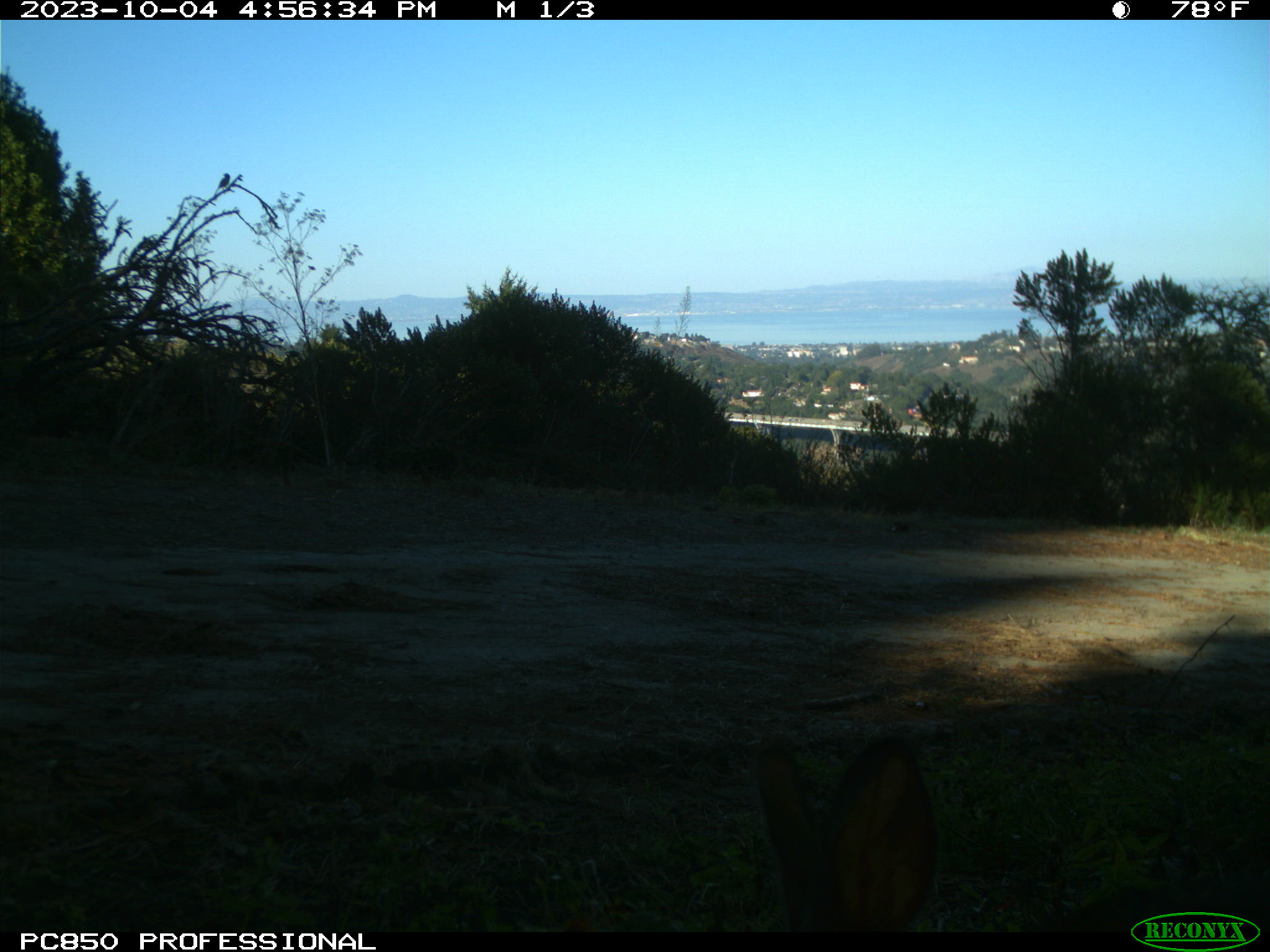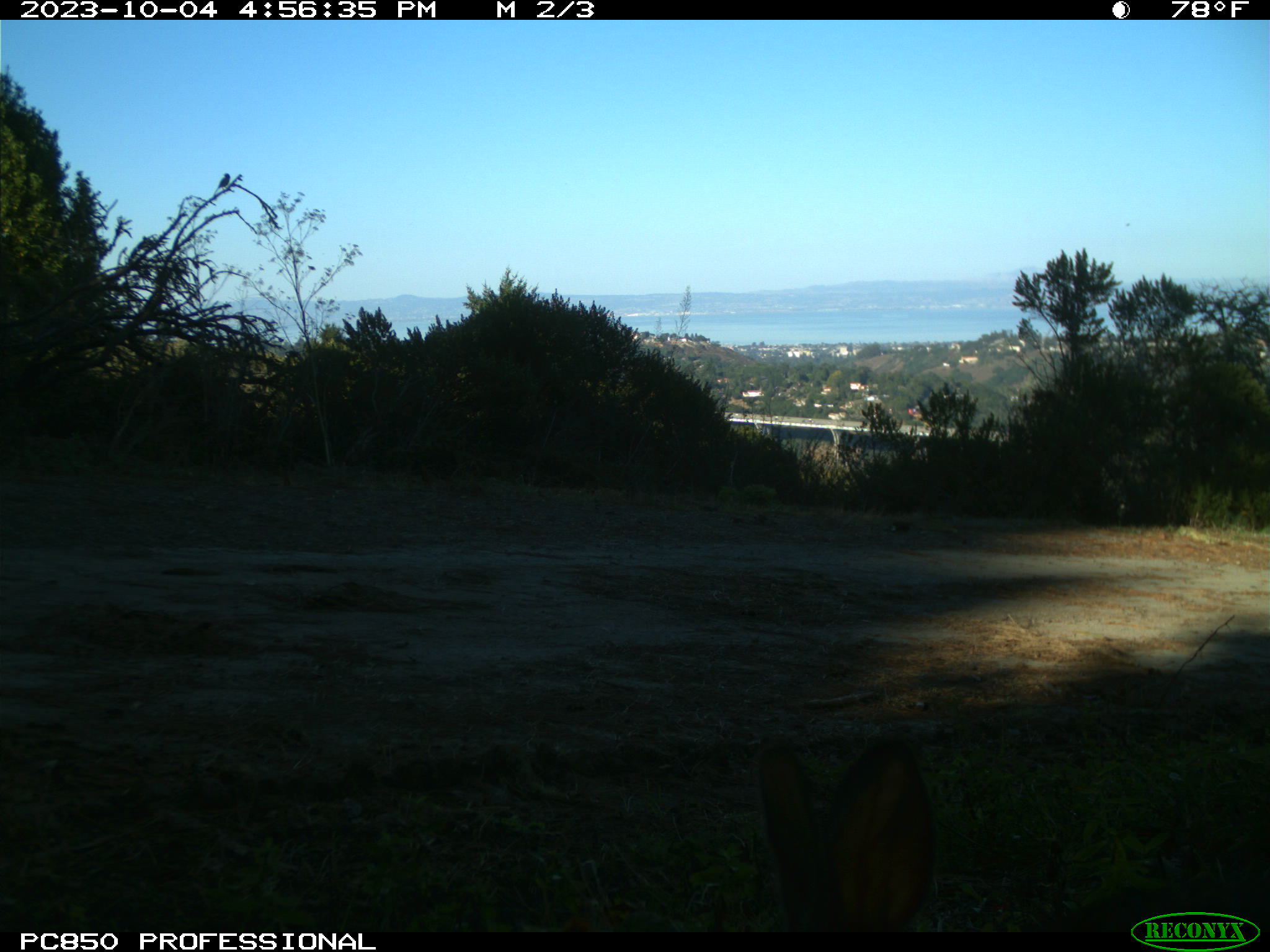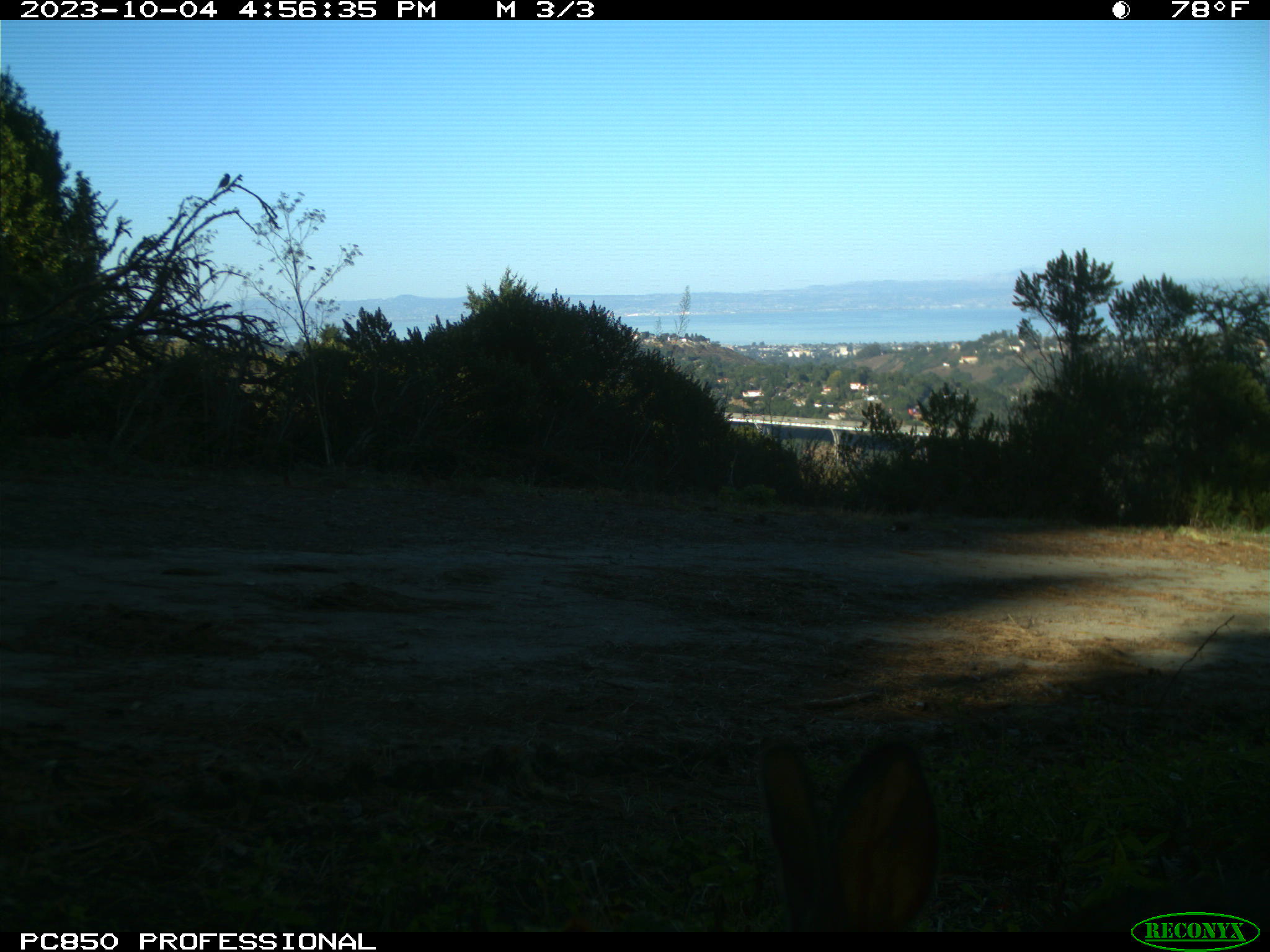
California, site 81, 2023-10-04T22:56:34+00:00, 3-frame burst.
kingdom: Animalia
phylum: Chordata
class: Mammalia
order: Lagomorpha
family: Leporidae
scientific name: Leporidae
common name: rabbit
Rabbit (Leporidae).